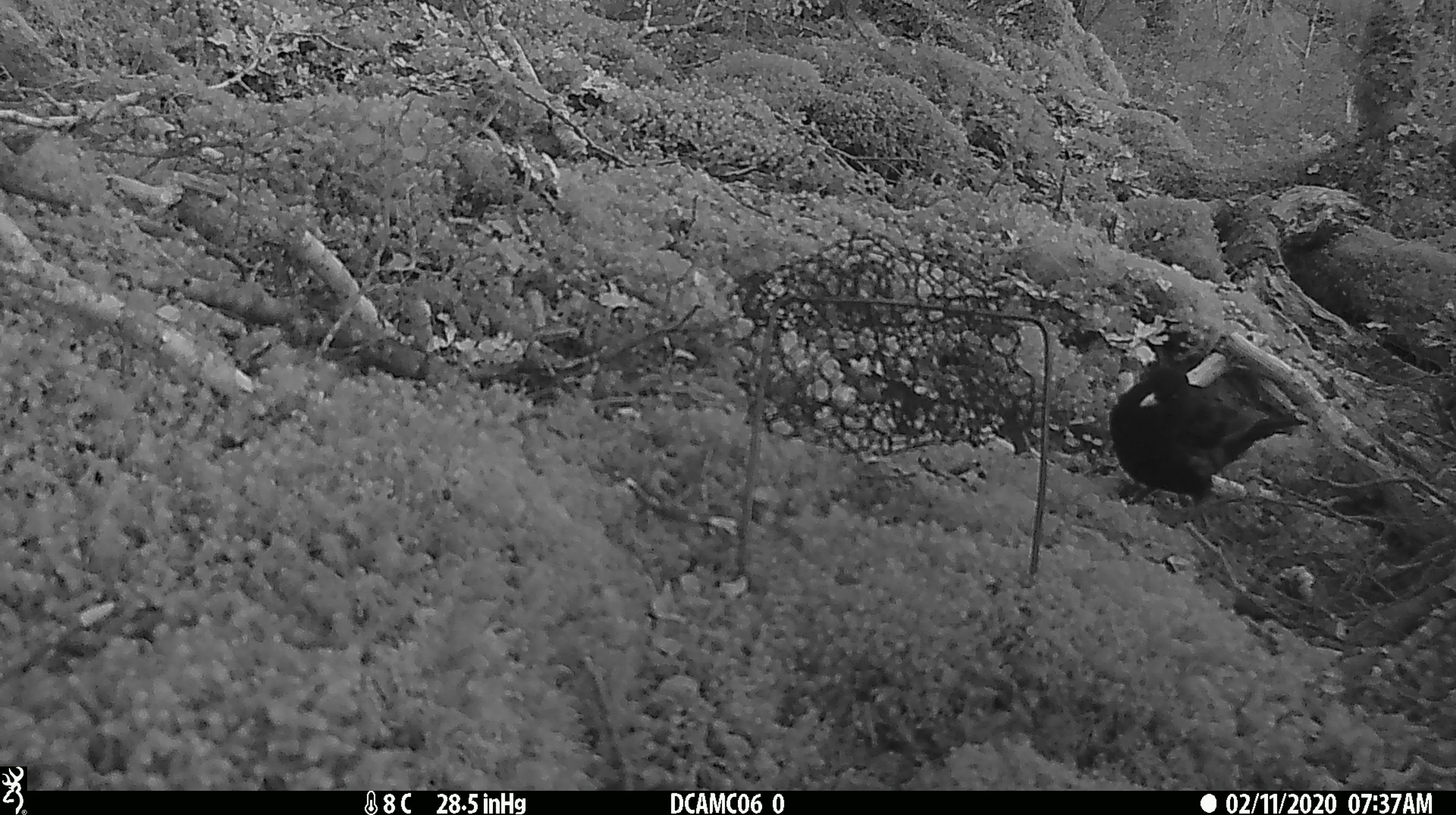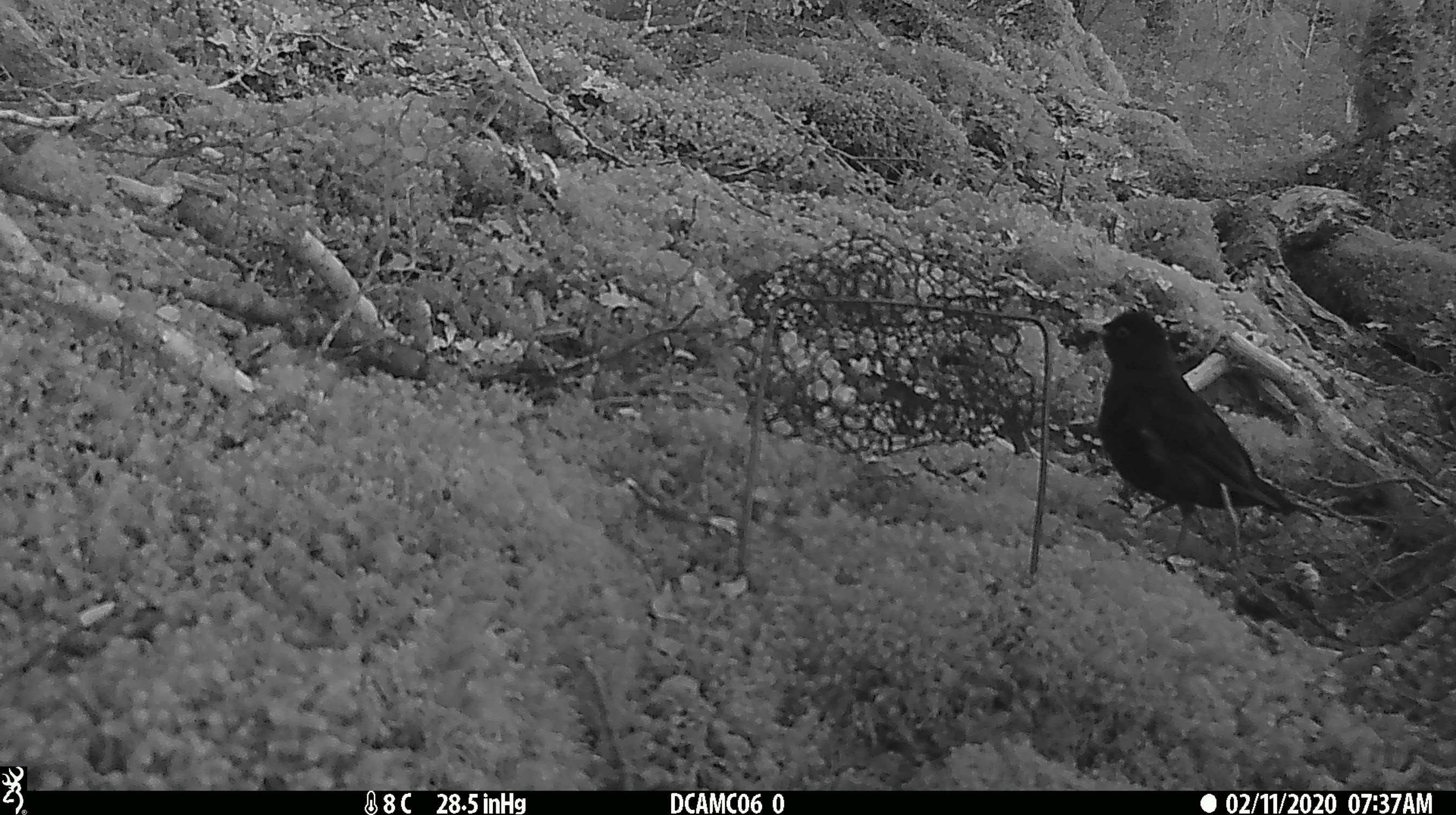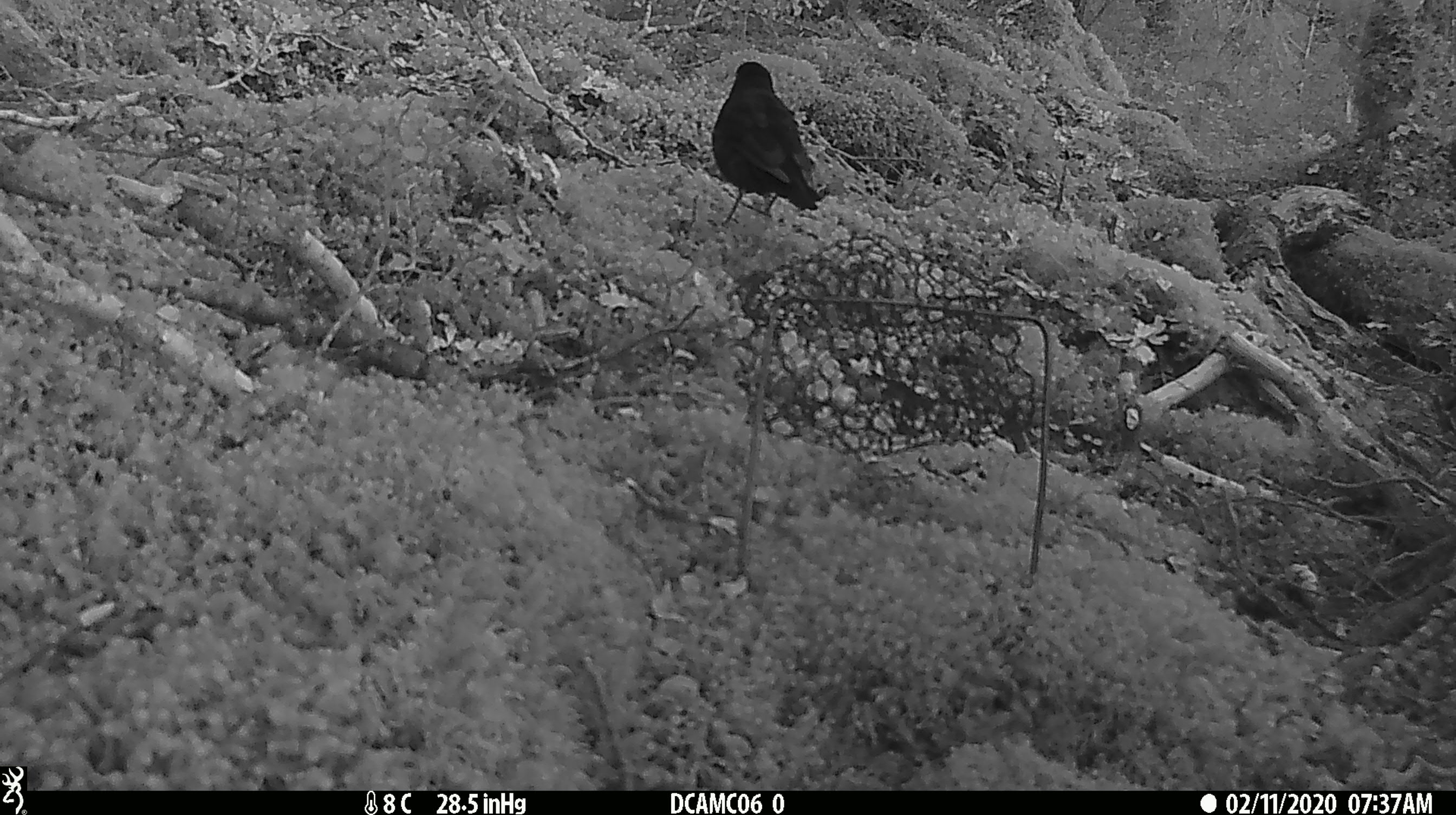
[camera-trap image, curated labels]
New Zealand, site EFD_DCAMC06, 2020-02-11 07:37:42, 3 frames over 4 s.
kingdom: Animalia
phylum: Chordata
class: Aves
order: Passeriformes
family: Turdidae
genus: Turdus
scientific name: Turdus merula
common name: eurasian blackbird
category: blackbird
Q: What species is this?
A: Blackbird (eurasian blackbird) (Turdus merula).